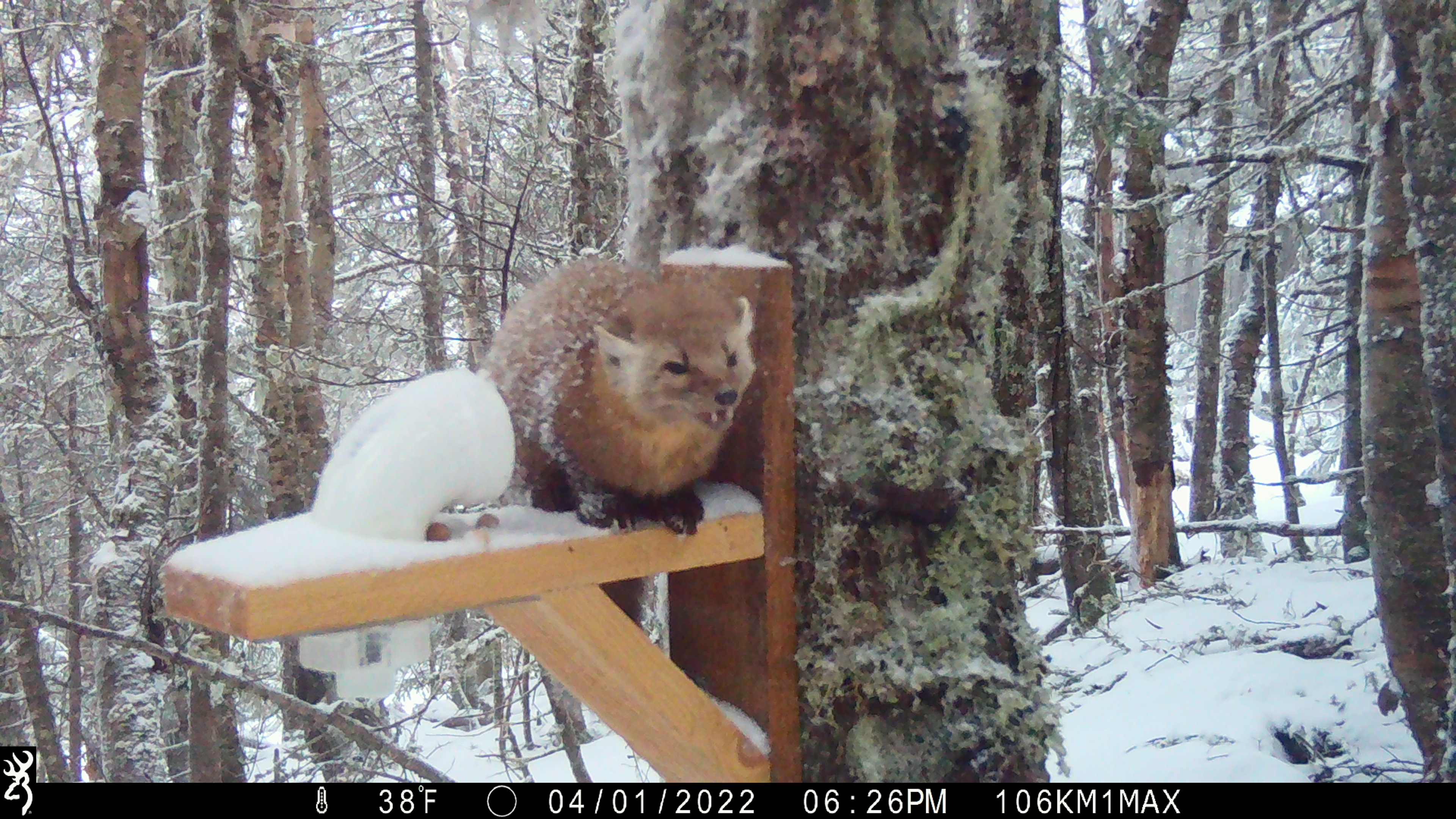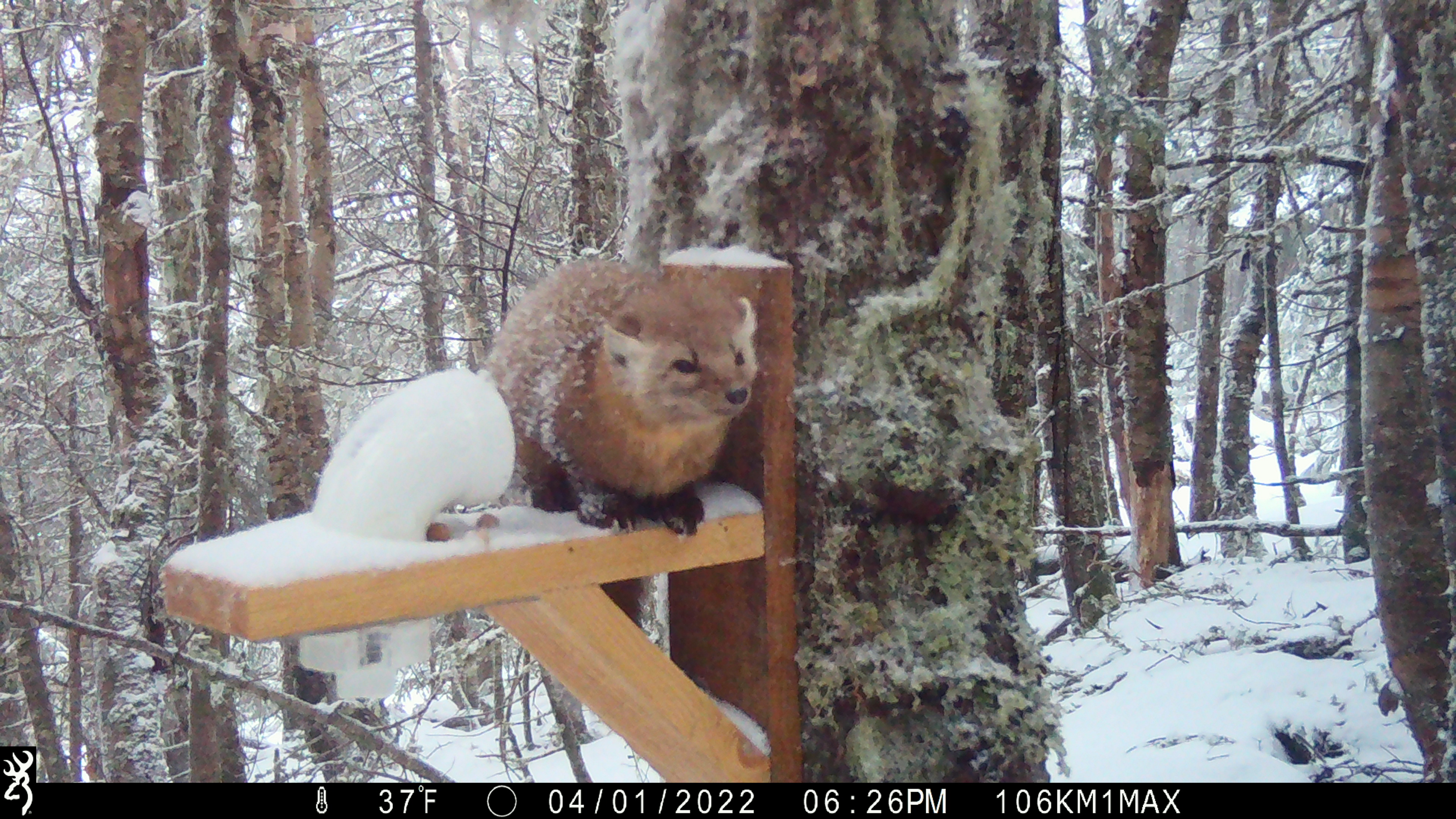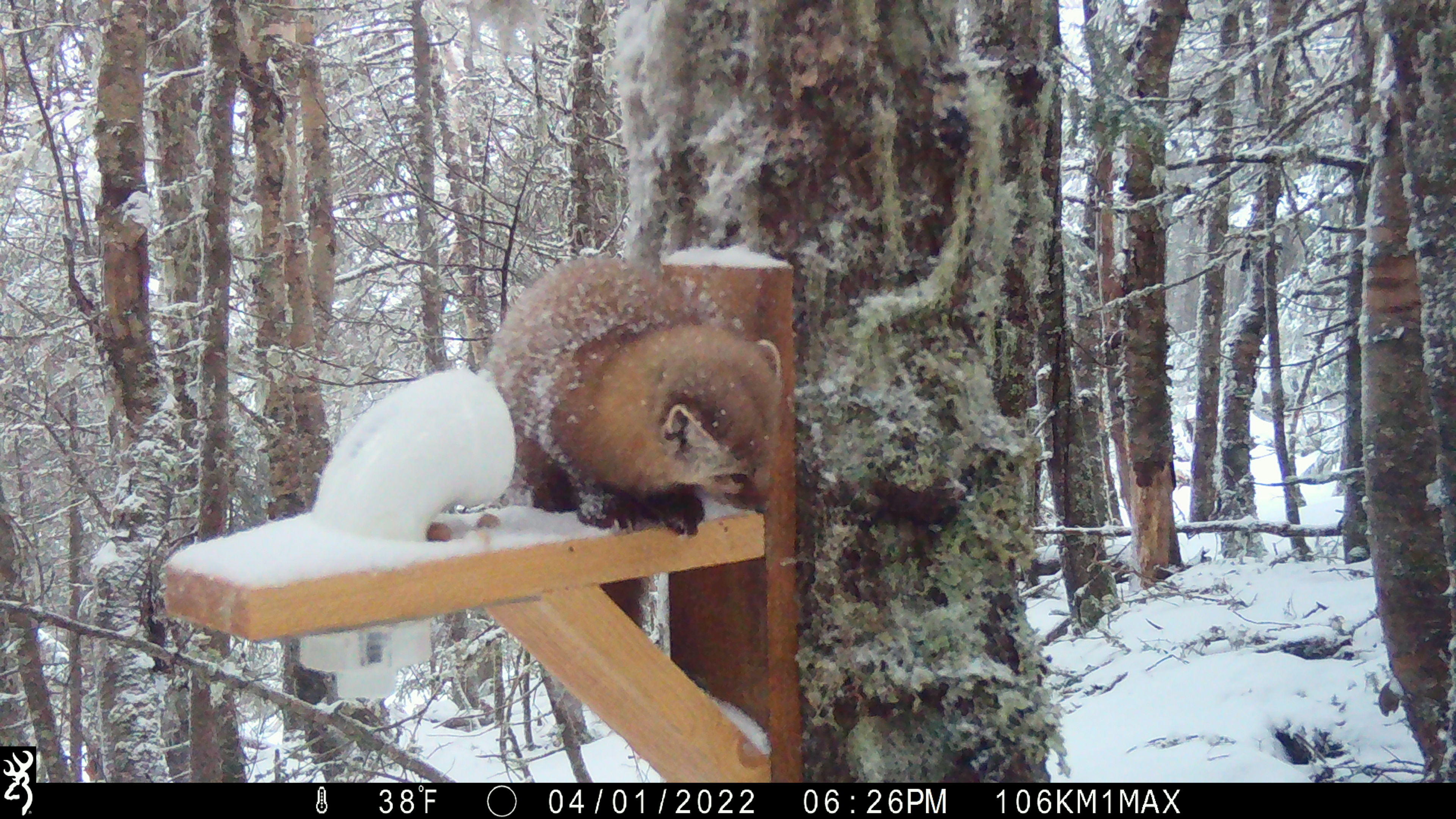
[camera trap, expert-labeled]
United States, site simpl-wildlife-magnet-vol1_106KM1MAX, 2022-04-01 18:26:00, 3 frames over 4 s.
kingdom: Animalia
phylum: Chordata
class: Mammalia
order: Carnivora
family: Mustelidae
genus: Martes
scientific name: Martes americana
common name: american marten